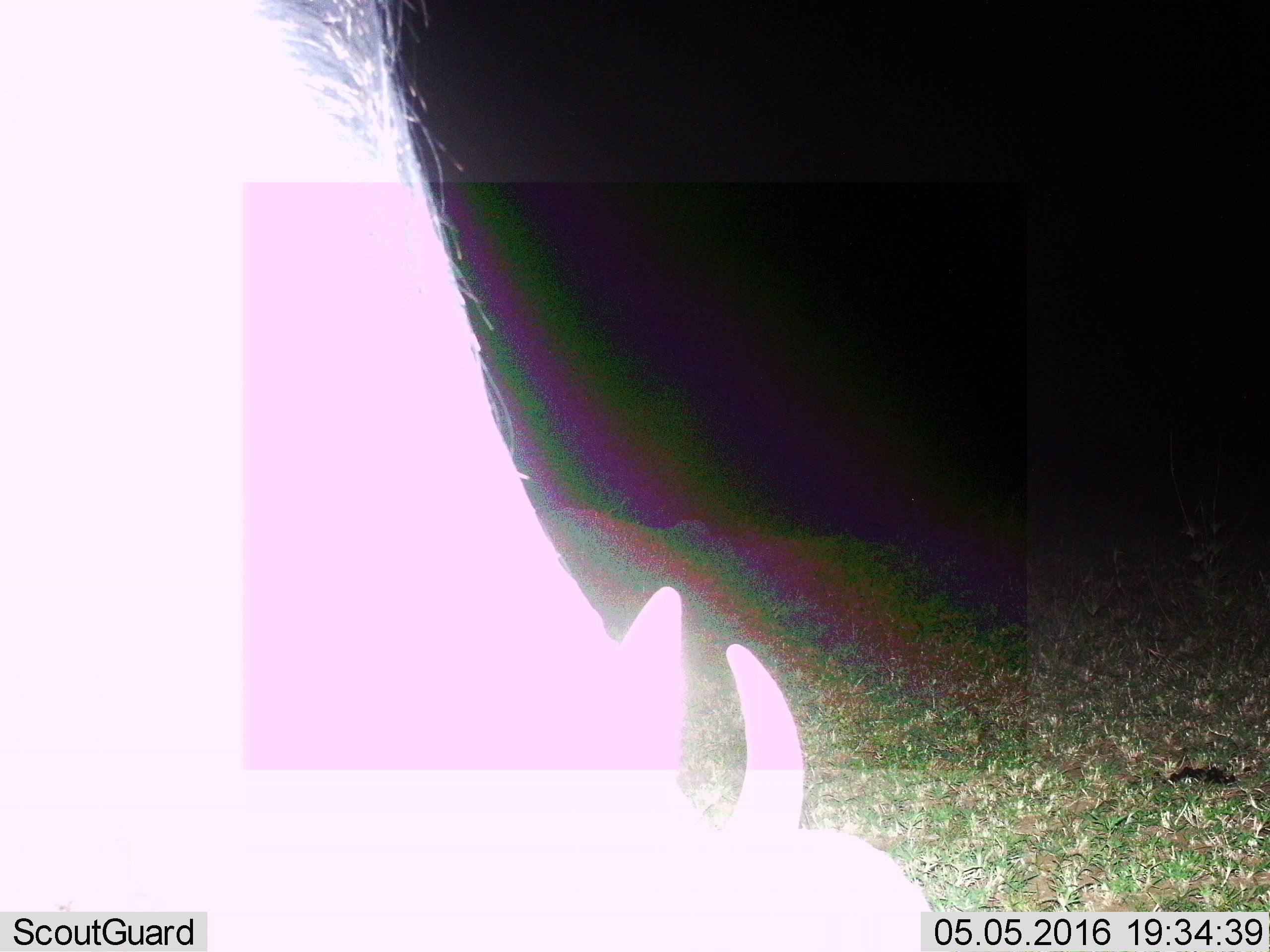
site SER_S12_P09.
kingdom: Animalia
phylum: Chordata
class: Mammalia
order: Artiodactyla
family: Bovidae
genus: Connochaetes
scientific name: Connochaetes taurinus taurinus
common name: blue wildebeest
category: wildebeestblue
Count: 1.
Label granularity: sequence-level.